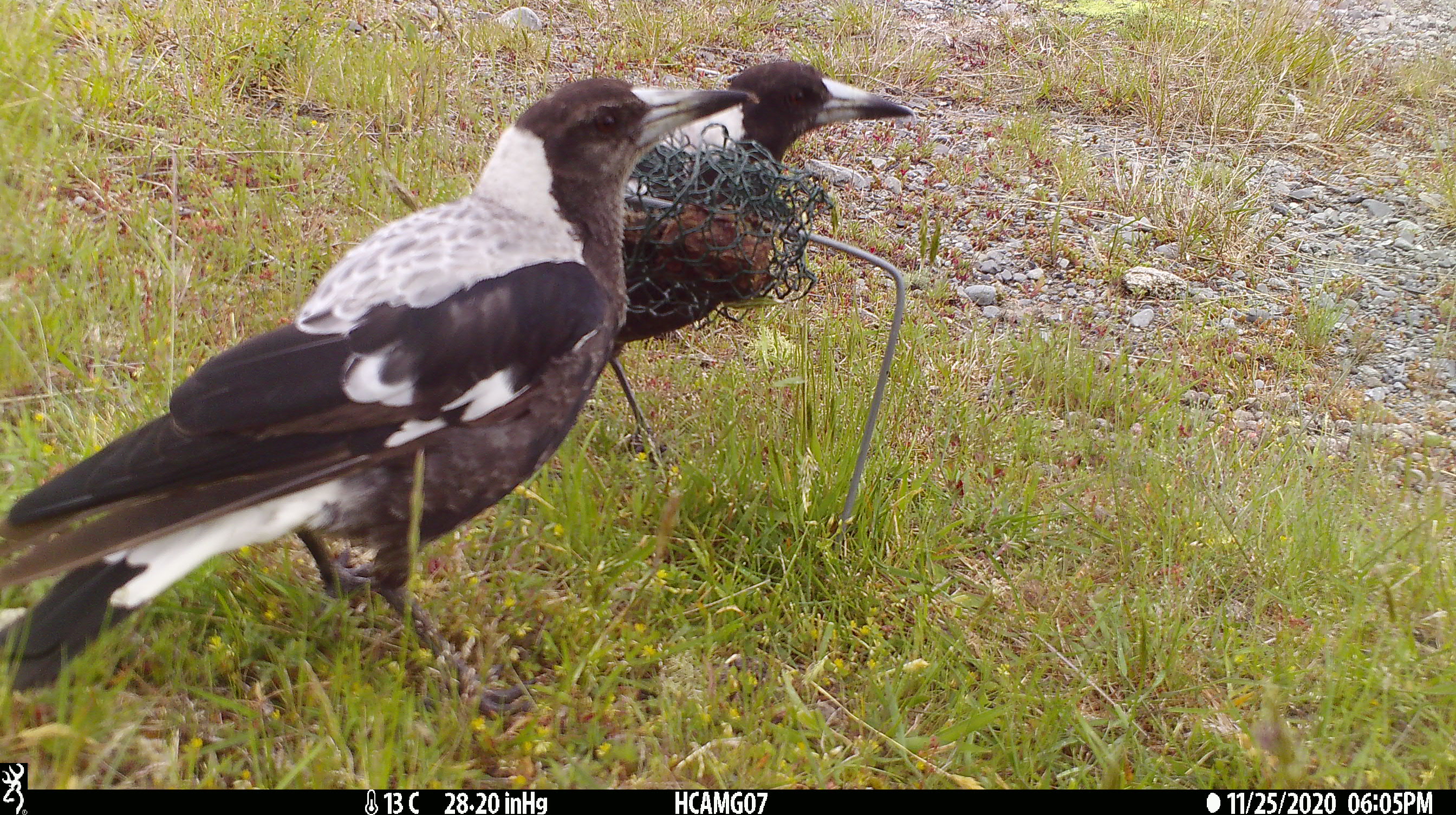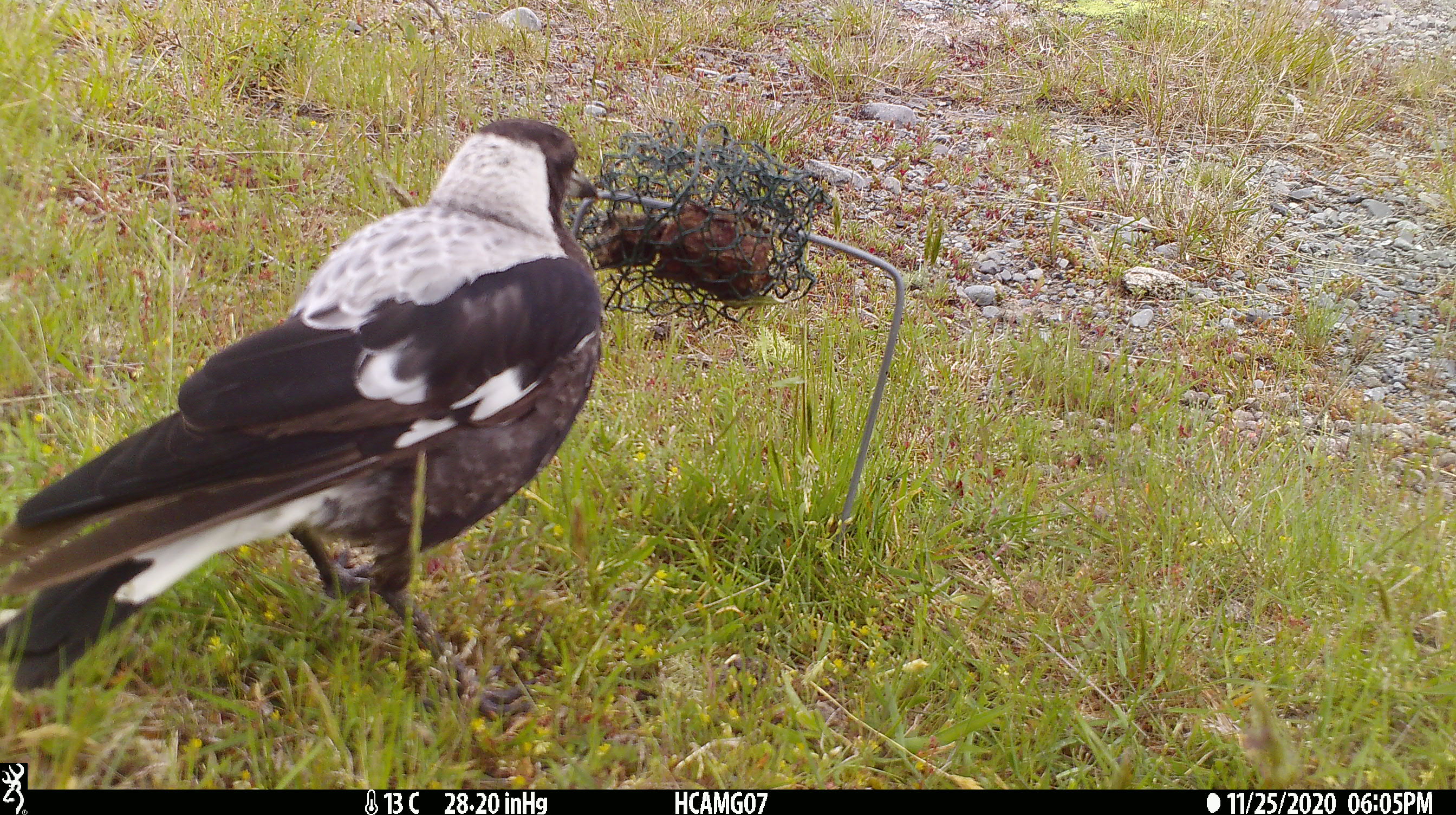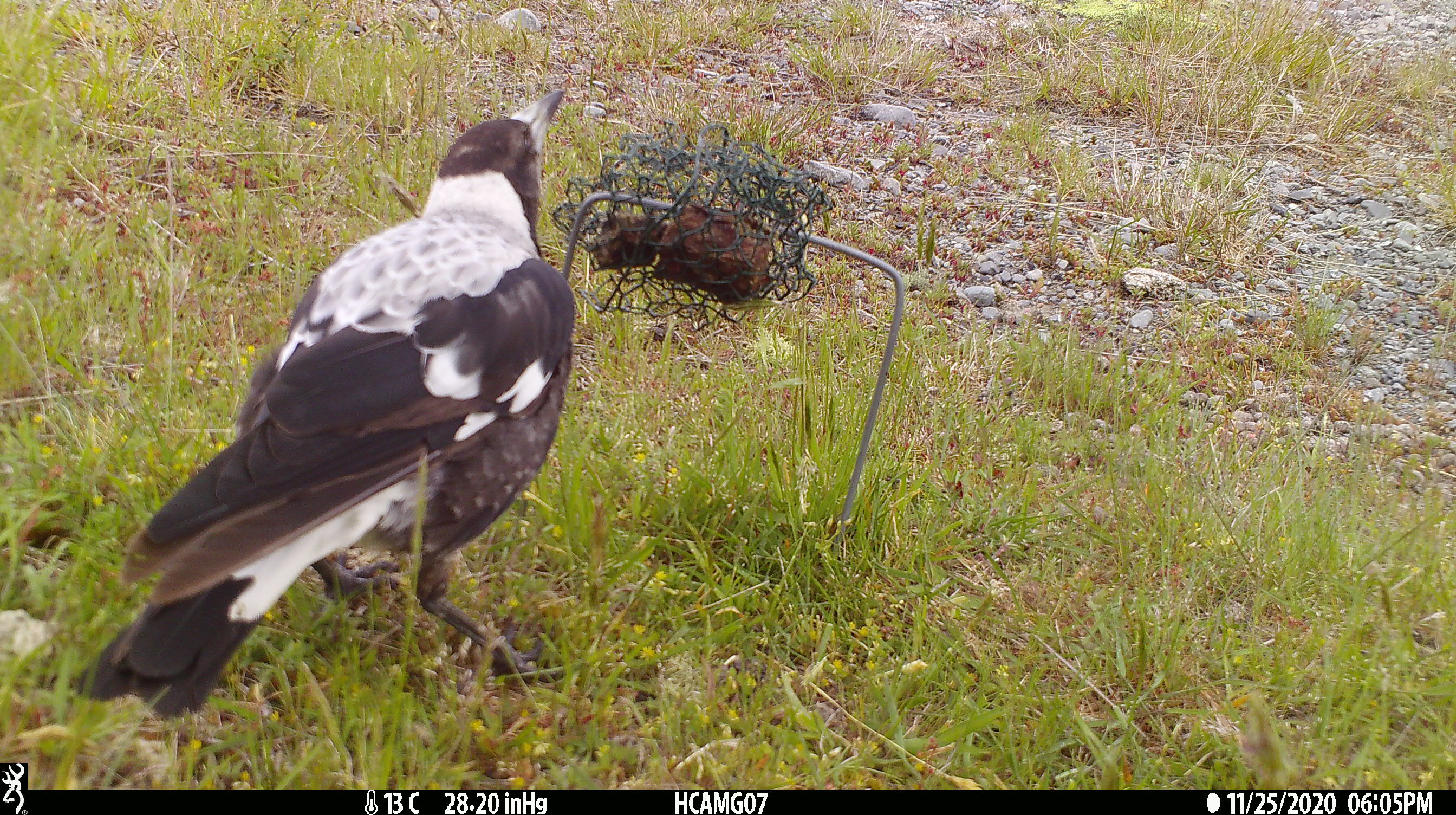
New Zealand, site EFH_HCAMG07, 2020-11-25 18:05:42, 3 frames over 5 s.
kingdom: Animalia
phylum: Chordata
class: Aves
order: Passeriformes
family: Artamidae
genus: Gymnorhina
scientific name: Gymnorhina tibicen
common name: australian magpie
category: magpie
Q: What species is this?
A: Magpie (australian magpie) (Gymnorhina tibicen).